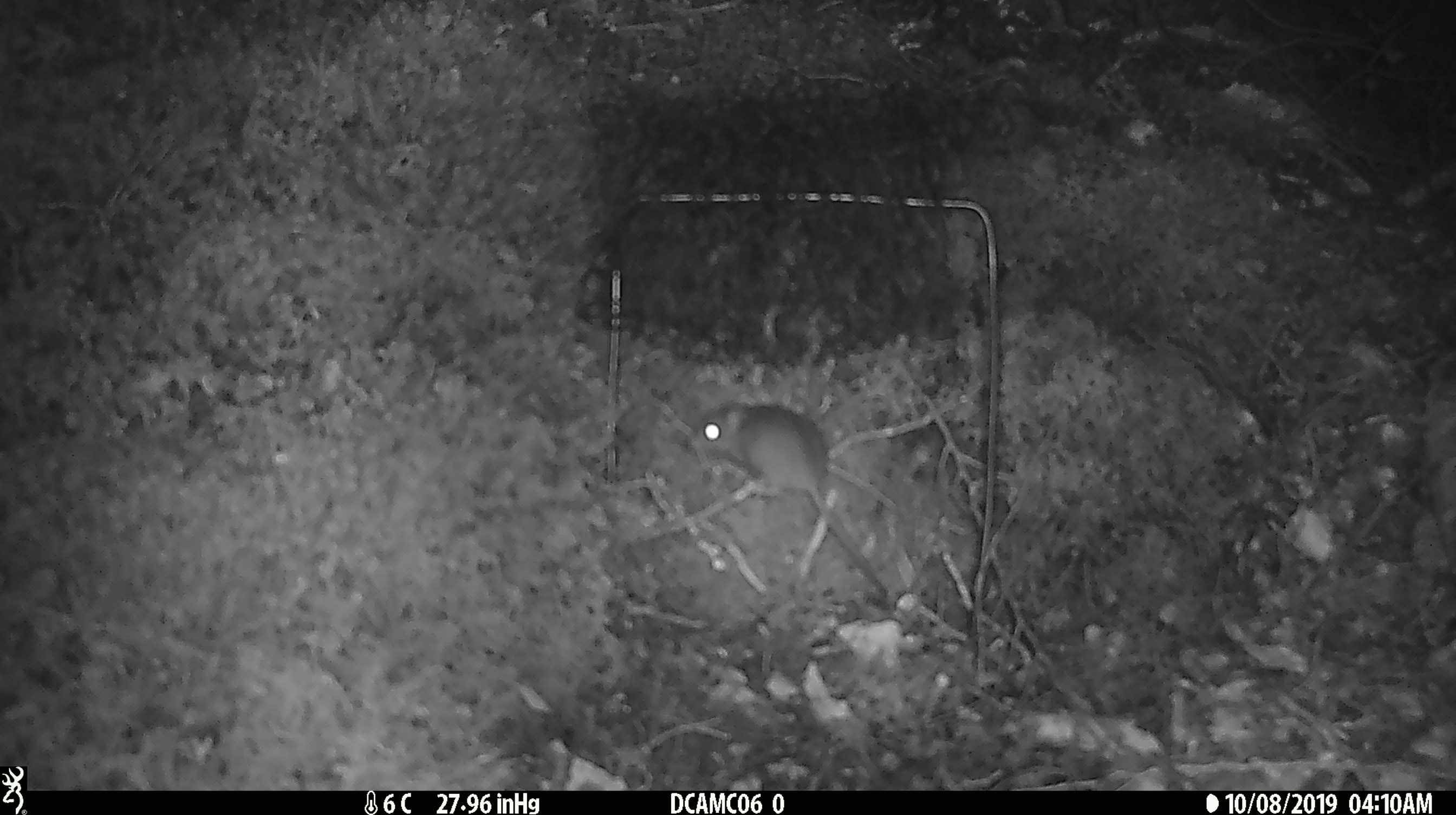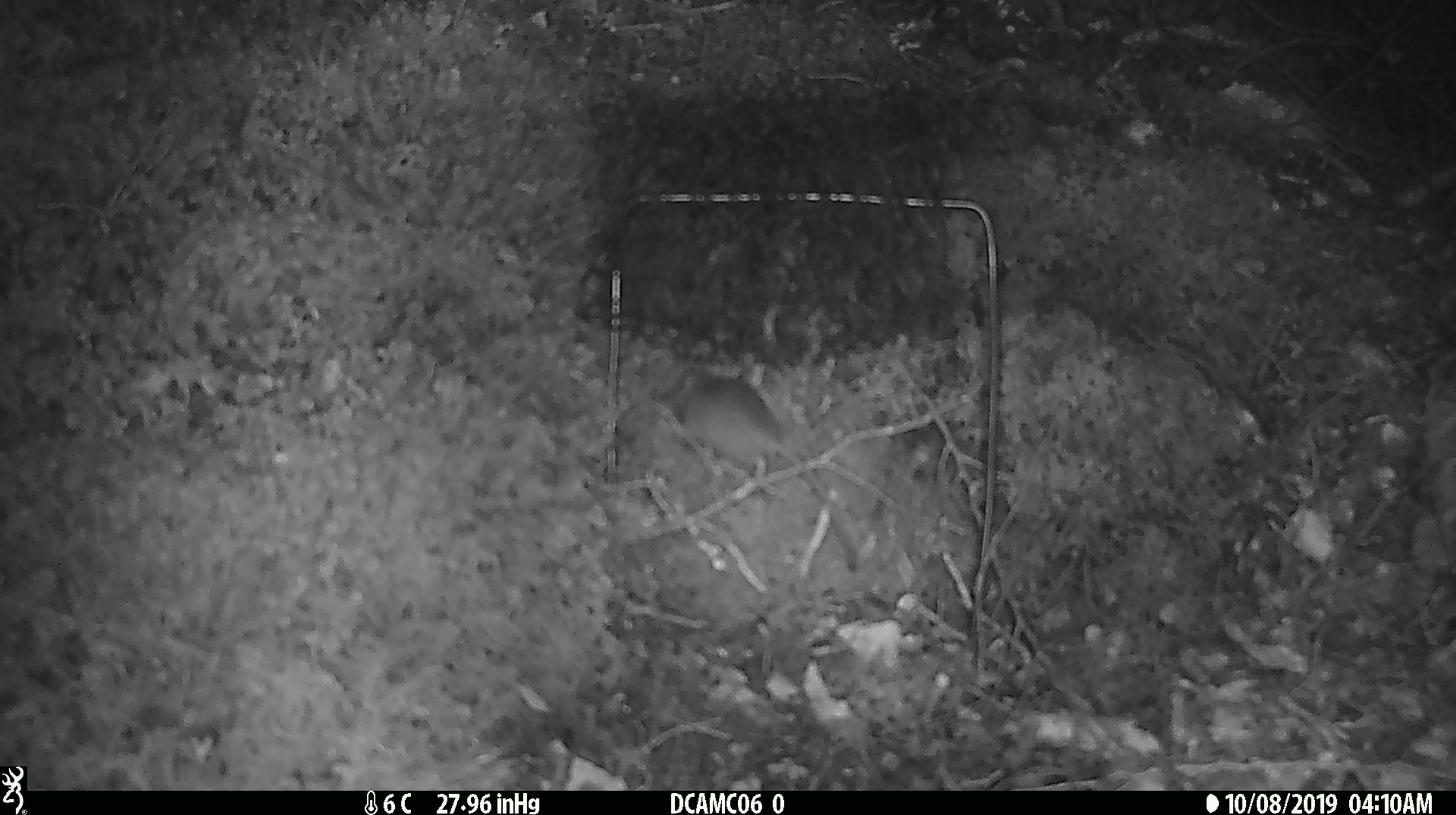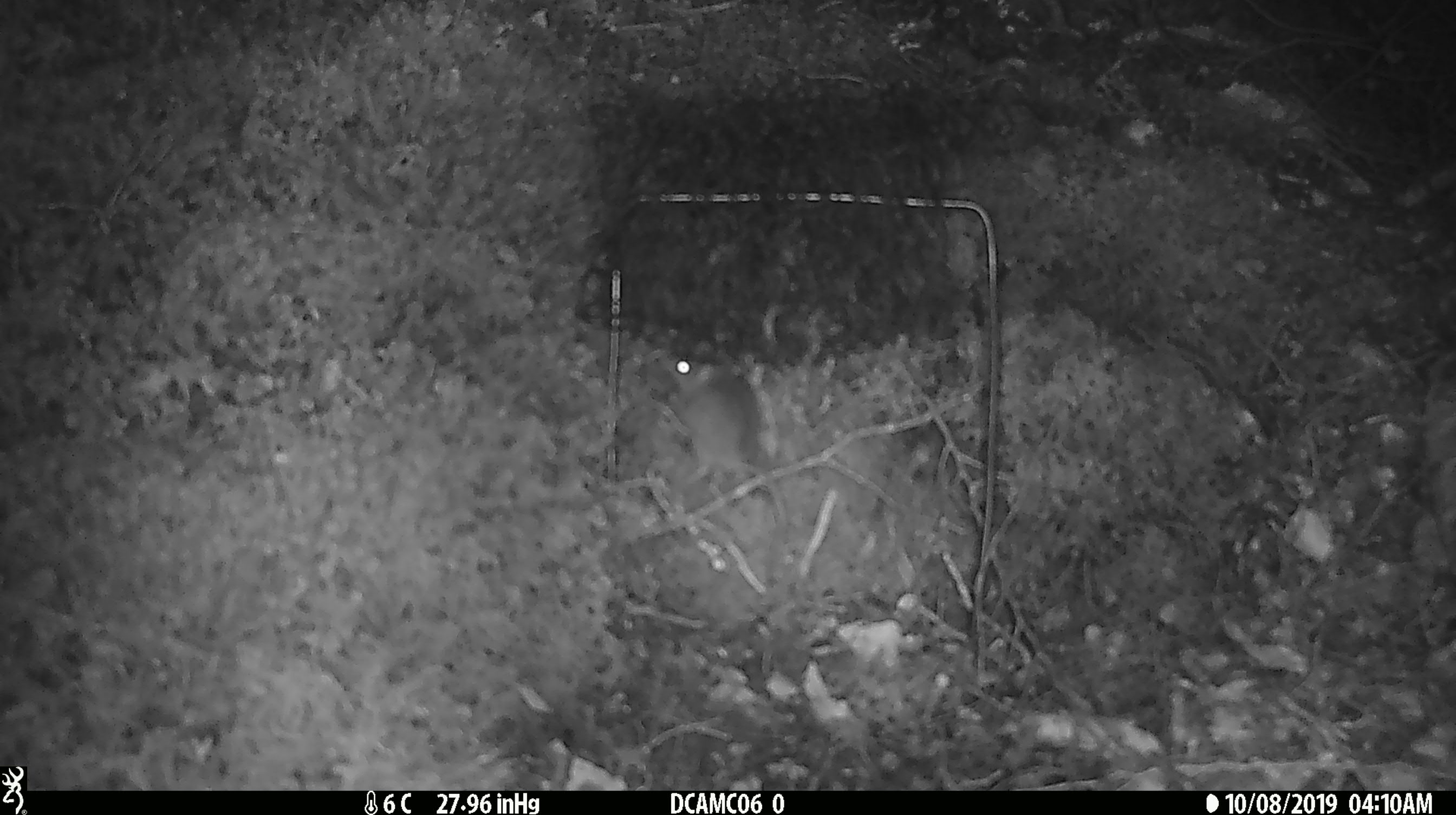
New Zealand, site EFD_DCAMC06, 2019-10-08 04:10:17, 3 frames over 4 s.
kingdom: Animalia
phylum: Chordata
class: Mammalia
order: Rodentia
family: Muridae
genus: Mus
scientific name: Mus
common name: mouse